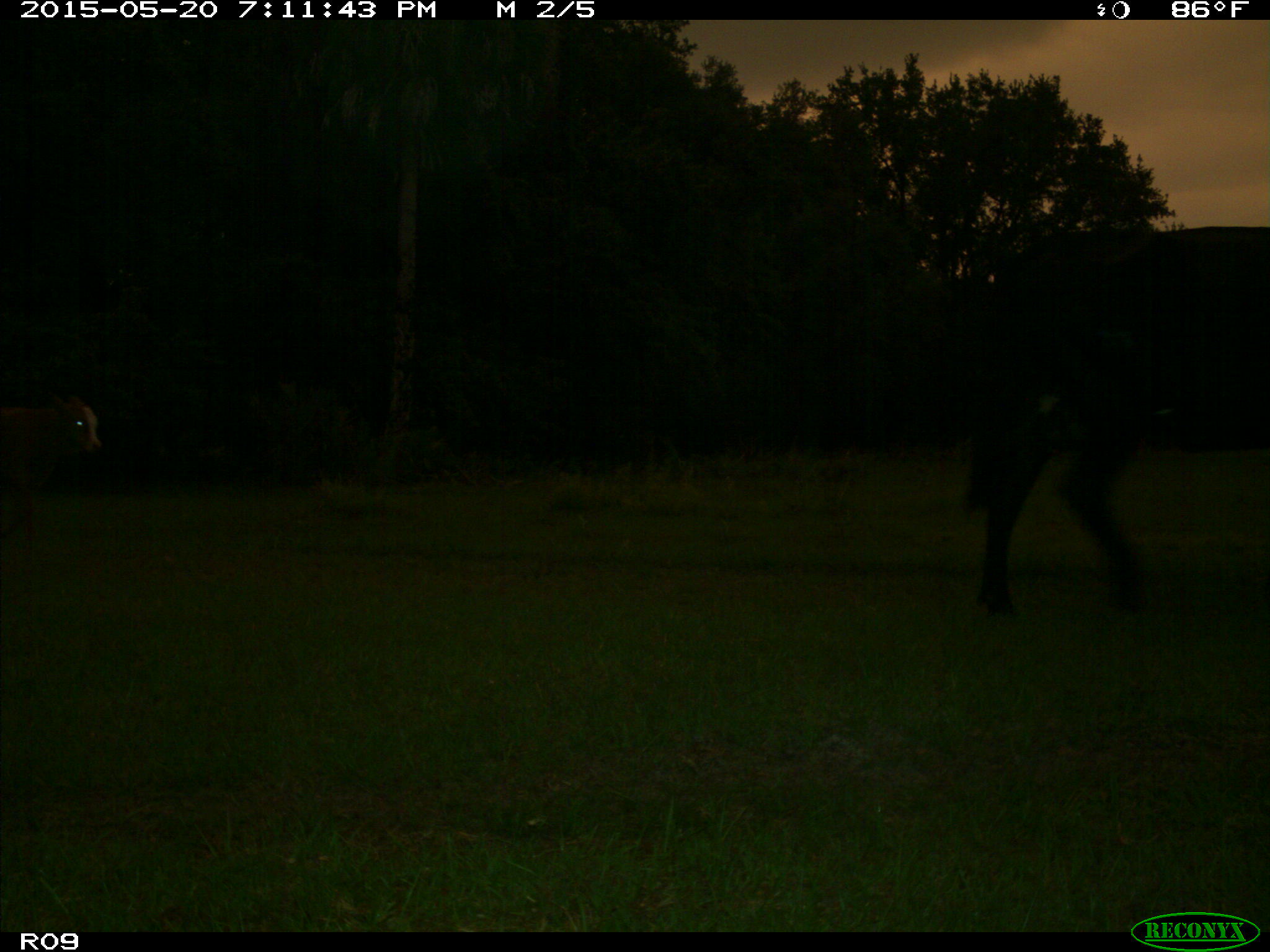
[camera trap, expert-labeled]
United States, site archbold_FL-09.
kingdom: Animalia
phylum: Chordata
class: Mammalia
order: Artiodactyla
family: Bovidae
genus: Bos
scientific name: Bos taurus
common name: domestic cow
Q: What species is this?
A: Bos taurus (domestic cow).